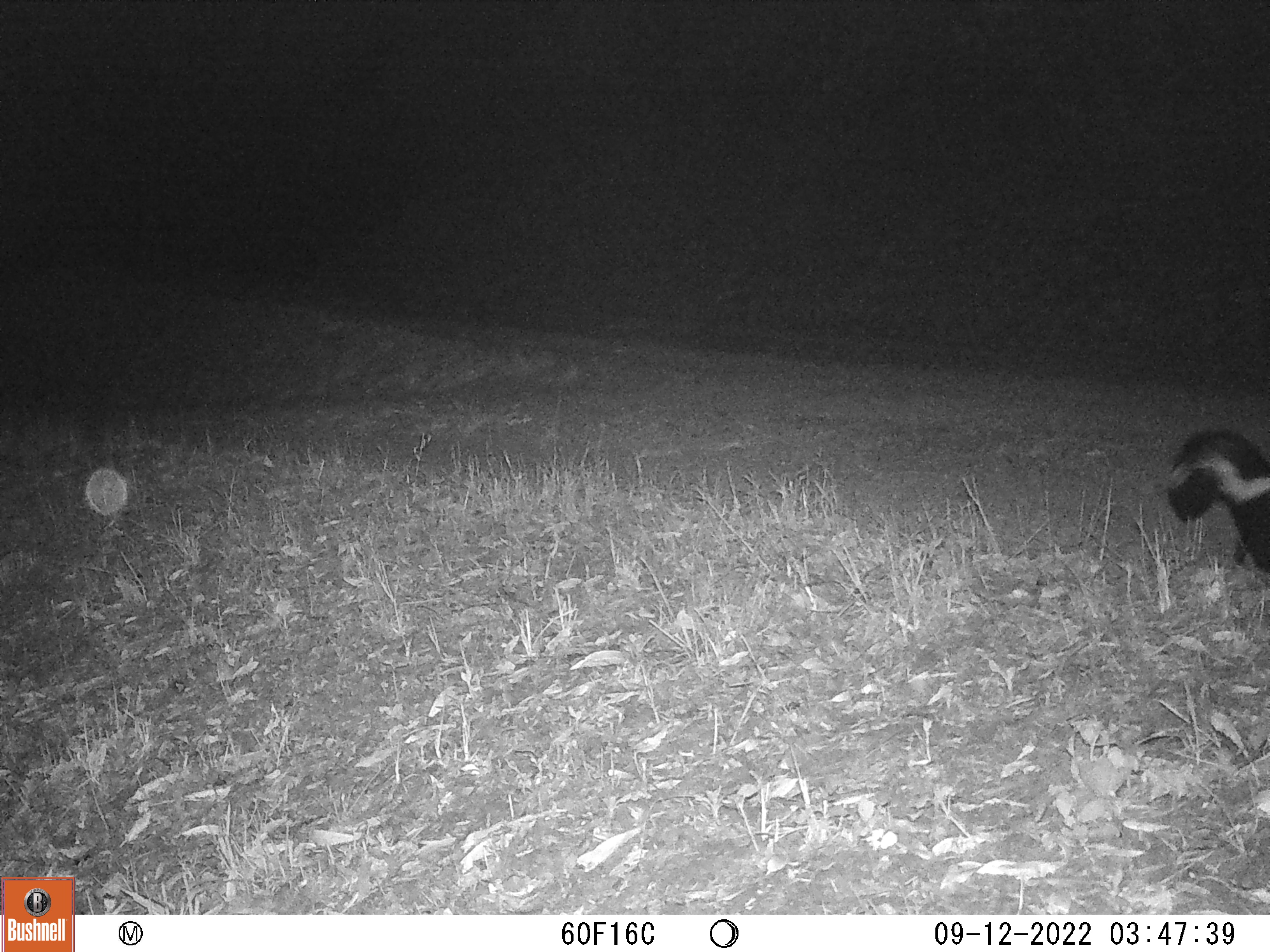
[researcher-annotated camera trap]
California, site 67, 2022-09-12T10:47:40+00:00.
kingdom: Animalia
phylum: Chordata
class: Mammalia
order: Carnivora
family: Mephitidae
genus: Mephitis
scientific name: Mephitis mephitis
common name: striped skunk